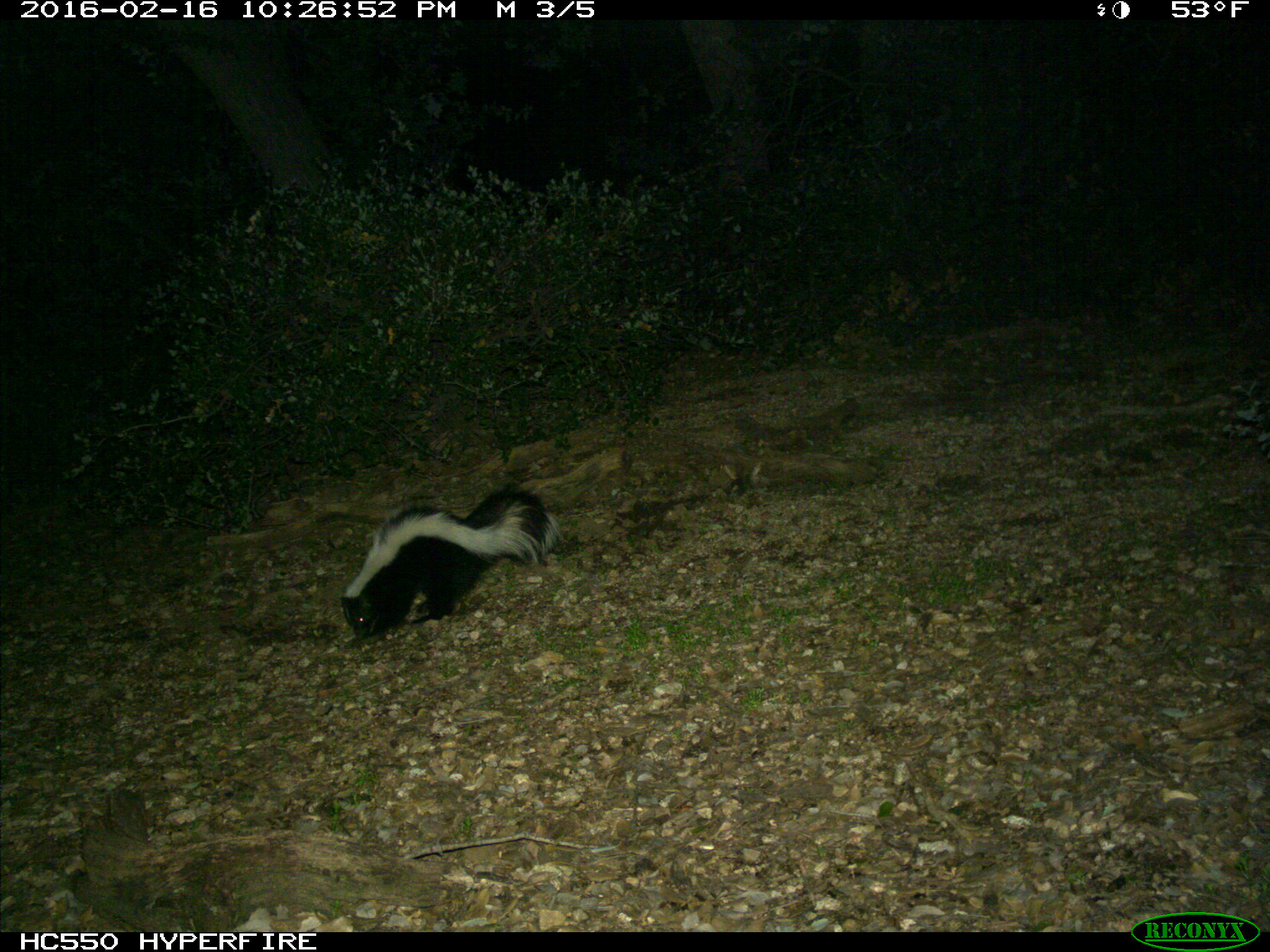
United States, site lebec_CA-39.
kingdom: Animalia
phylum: Chordata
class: Mammalia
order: Carnivora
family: Mephitidae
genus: Mephitis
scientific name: Mephitis mephitis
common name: striped skunk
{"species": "Mephitis mephitis (striped skunk)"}